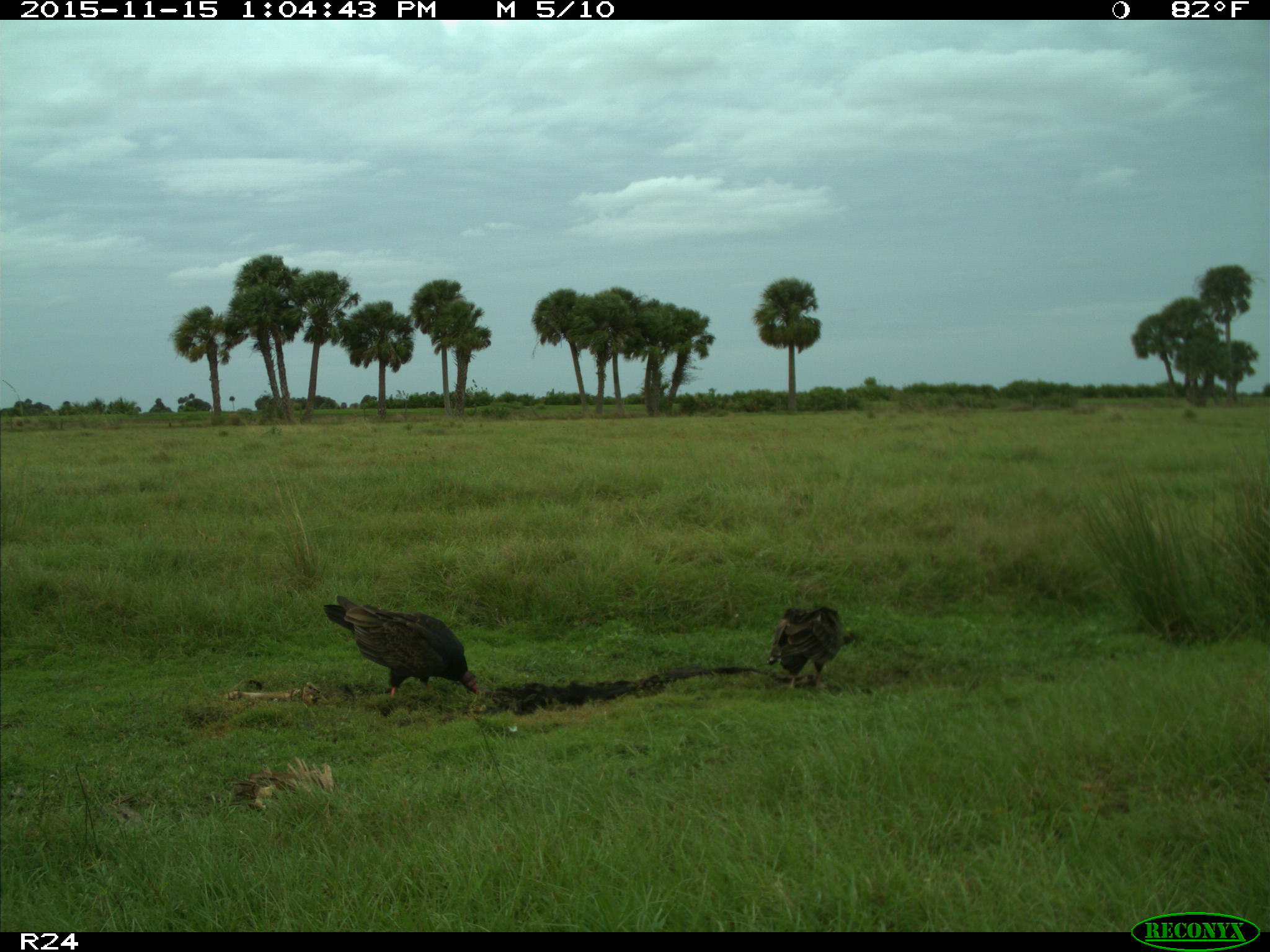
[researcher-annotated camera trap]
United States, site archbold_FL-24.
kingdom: Animalia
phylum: Chordata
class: Aves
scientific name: Aves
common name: birds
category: unidentified bird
Unidentified bird (birds) (Aves).